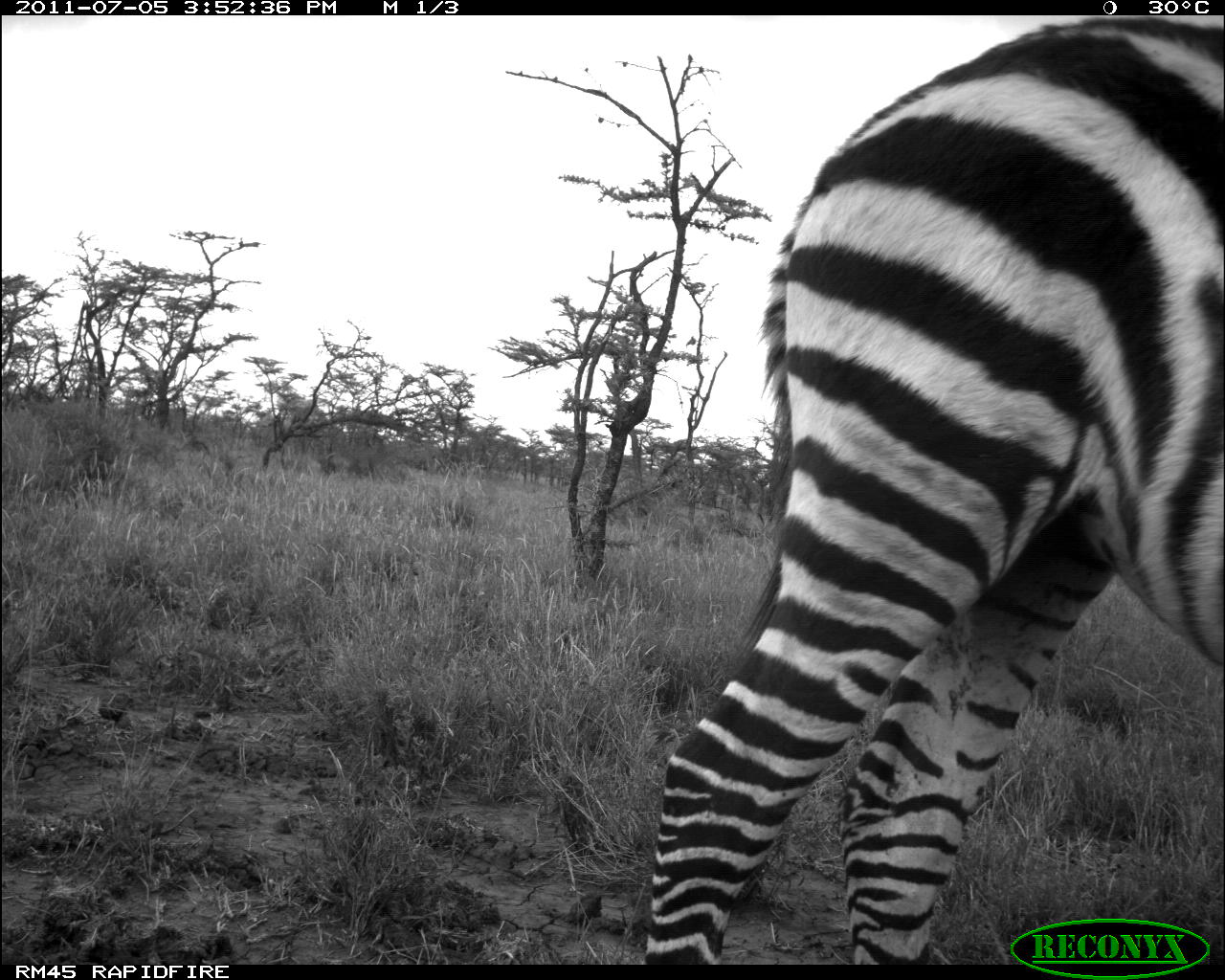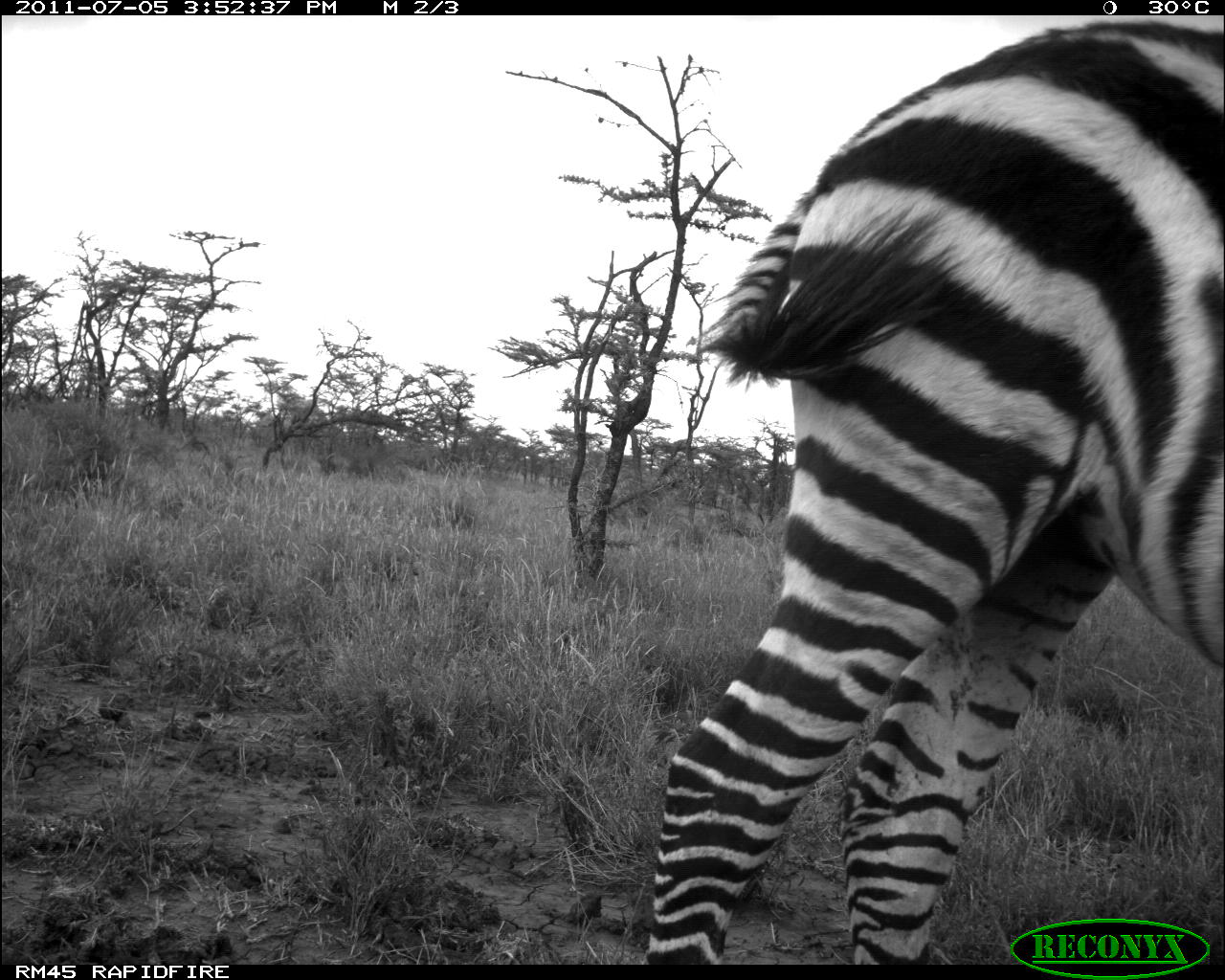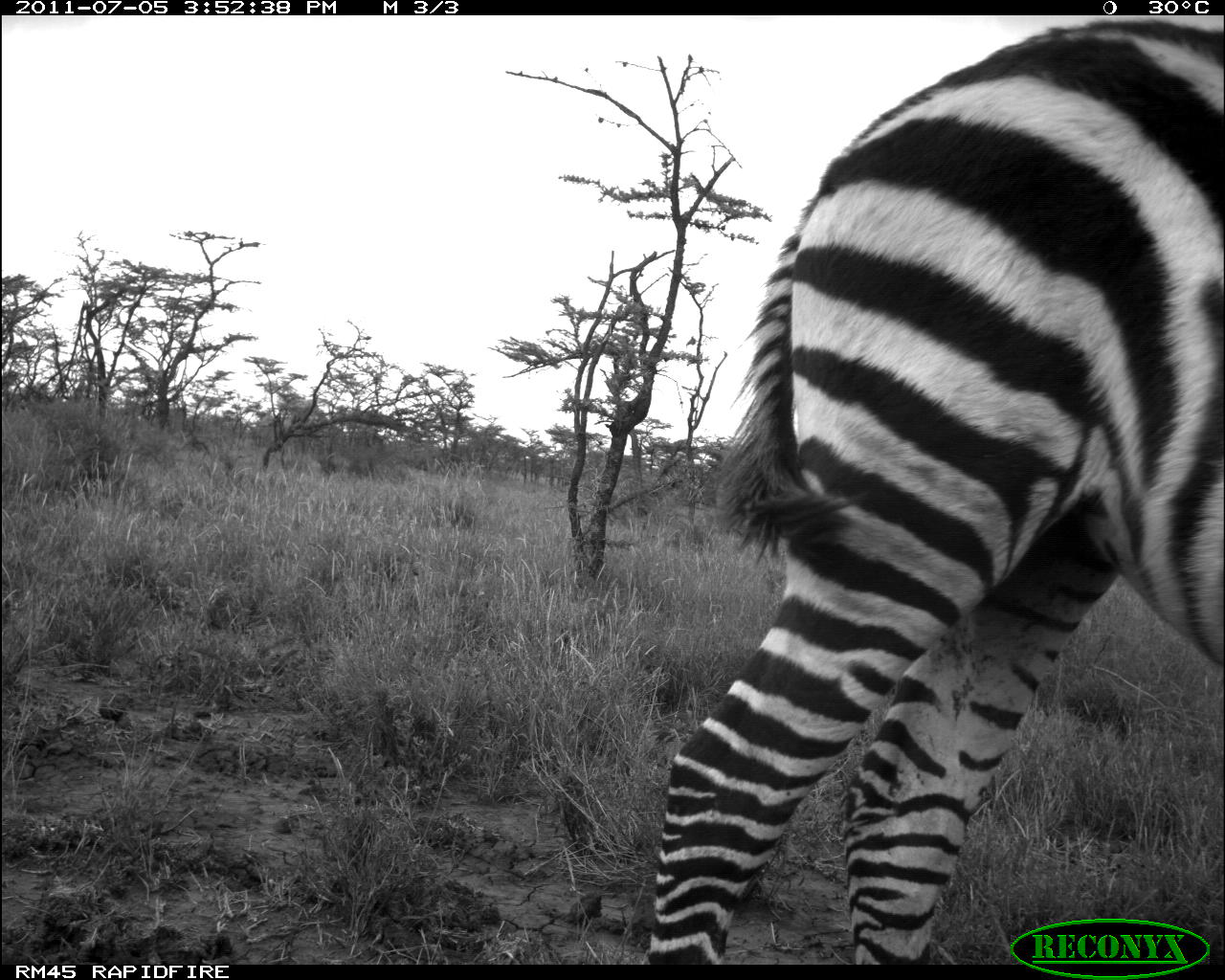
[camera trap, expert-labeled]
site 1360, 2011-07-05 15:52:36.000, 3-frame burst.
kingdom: Animalia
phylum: Chordata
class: Mammalia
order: Perissodactyla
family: Equidae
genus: Equus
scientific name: Equus quagga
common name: plains zebra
Equus quagga (plains zebra), count 1.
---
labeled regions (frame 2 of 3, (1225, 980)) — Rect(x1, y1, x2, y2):
equus quagga: Rect(637, 15, 1225, 960)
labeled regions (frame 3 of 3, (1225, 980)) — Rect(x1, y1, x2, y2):
equus quagga: Rect(637, 16, 1222, 960)